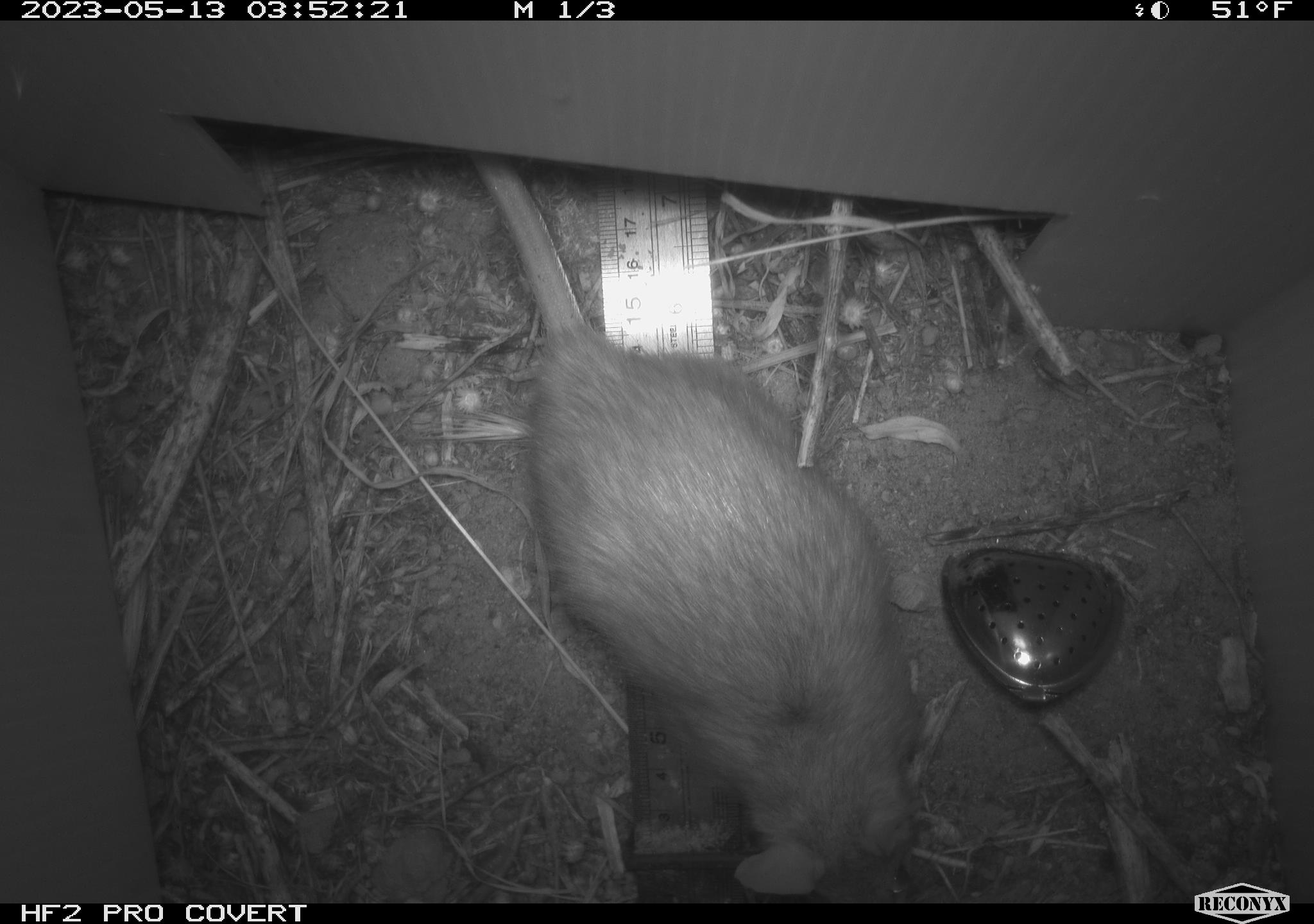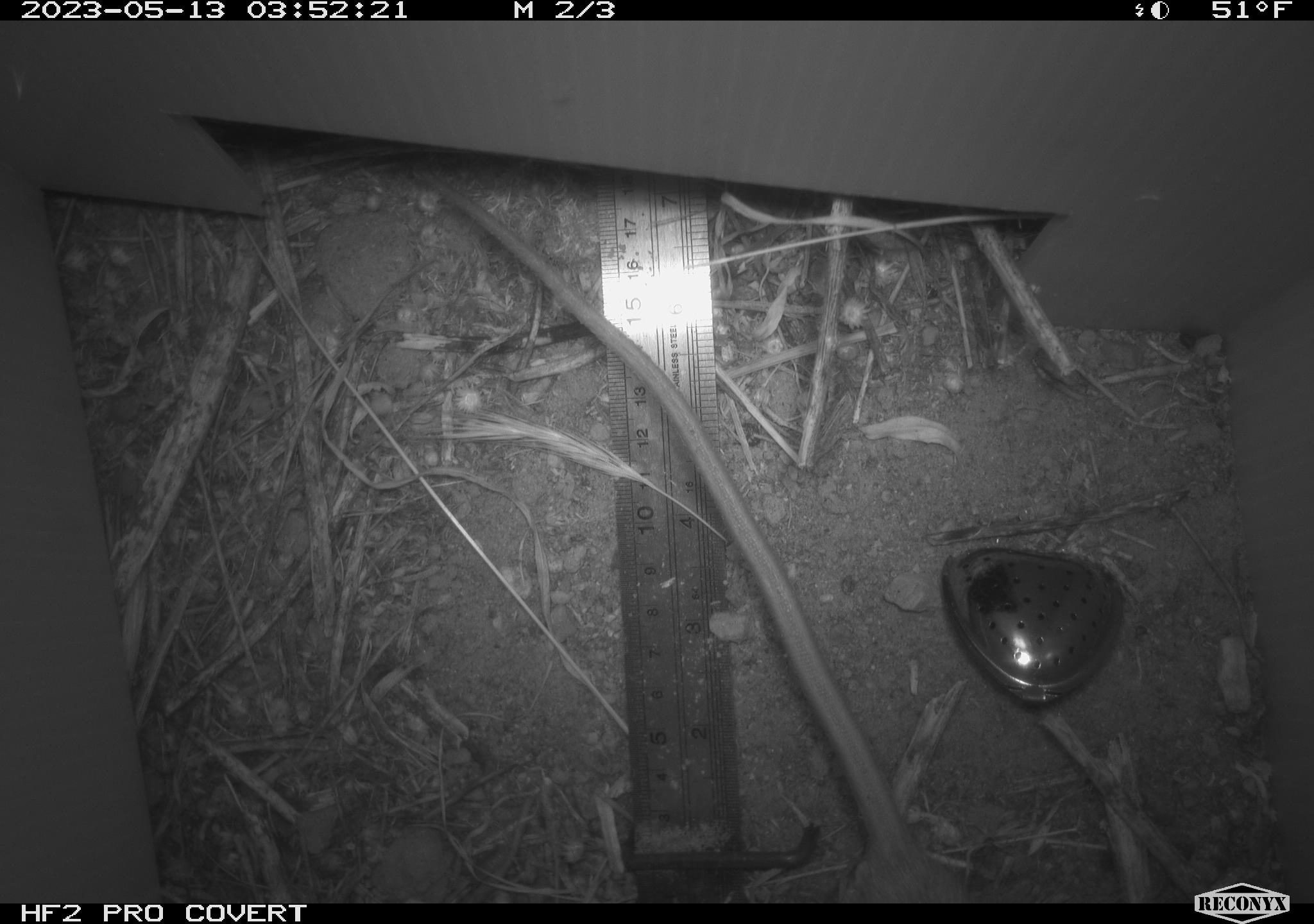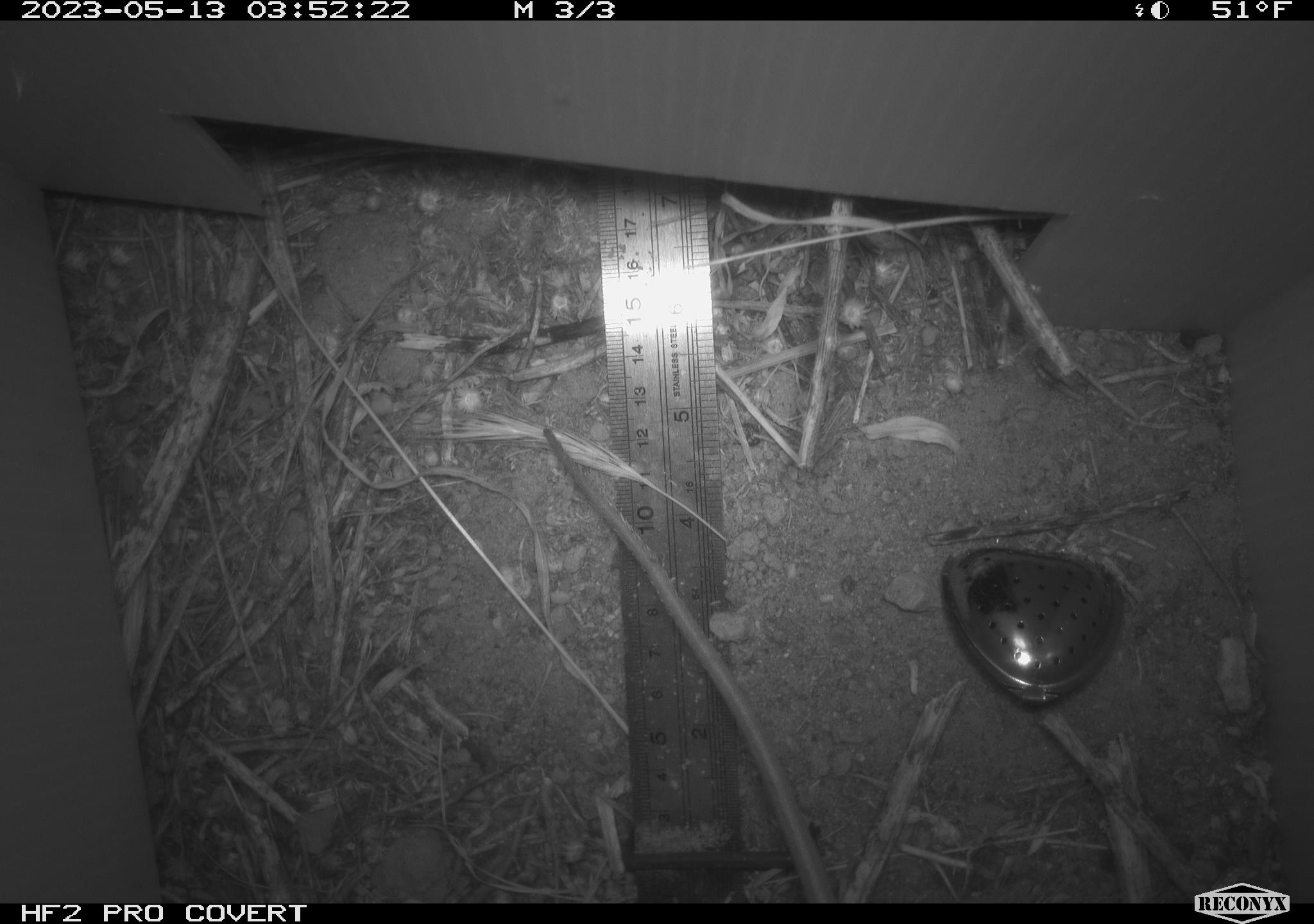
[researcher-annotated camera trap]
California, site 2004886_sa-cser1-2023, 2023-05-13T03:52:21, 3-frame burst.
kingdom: Animalia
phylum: Chordata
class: Mammalia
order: Rodentia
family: Muridae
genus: Rattus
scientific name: Rattus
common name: rat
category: rattus species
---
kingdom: Animalia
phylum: Chordata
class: Mammalia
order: Rodentia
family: Cricetidae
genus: Microtus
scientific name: Microtus californicus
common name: california vole